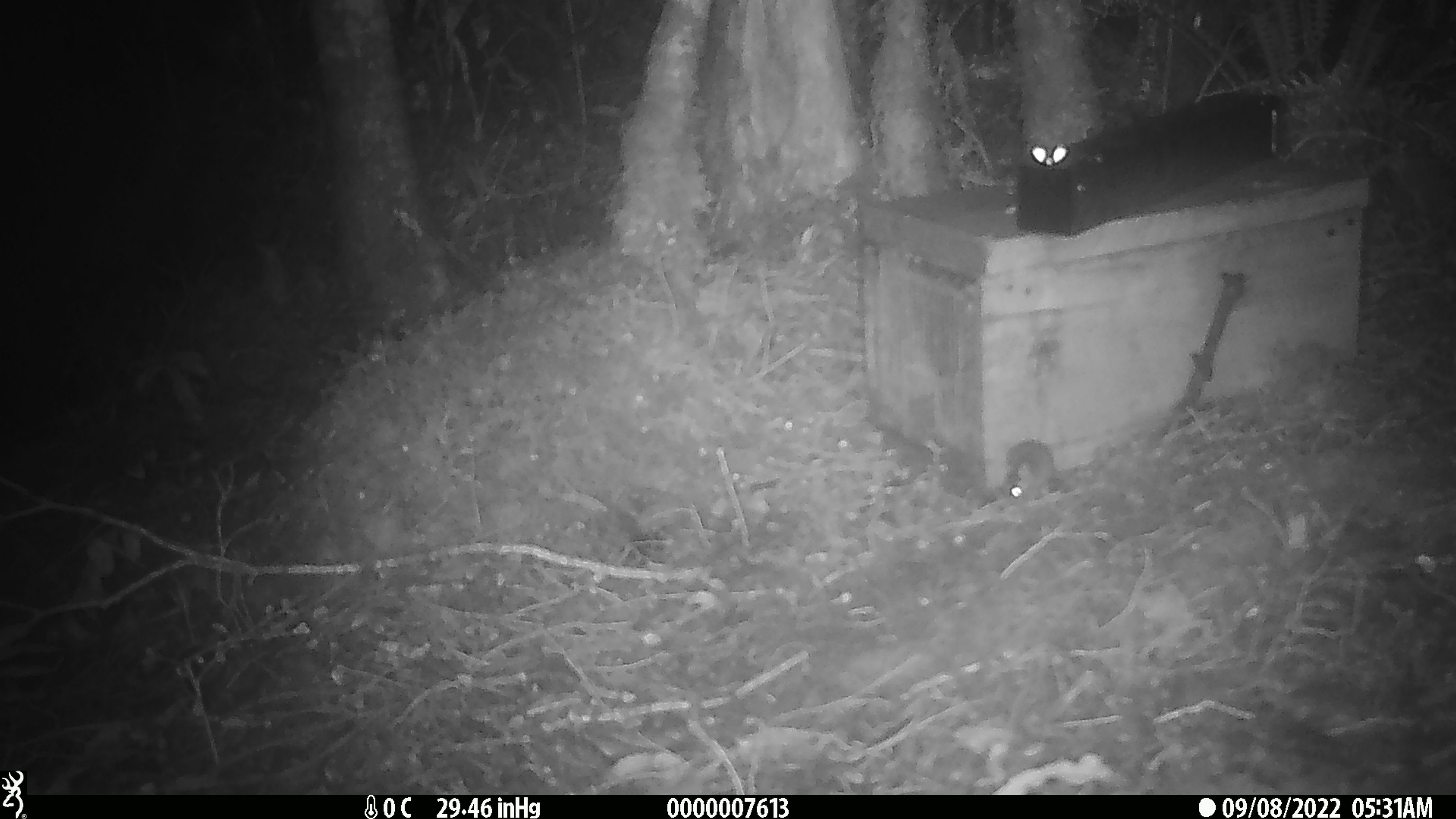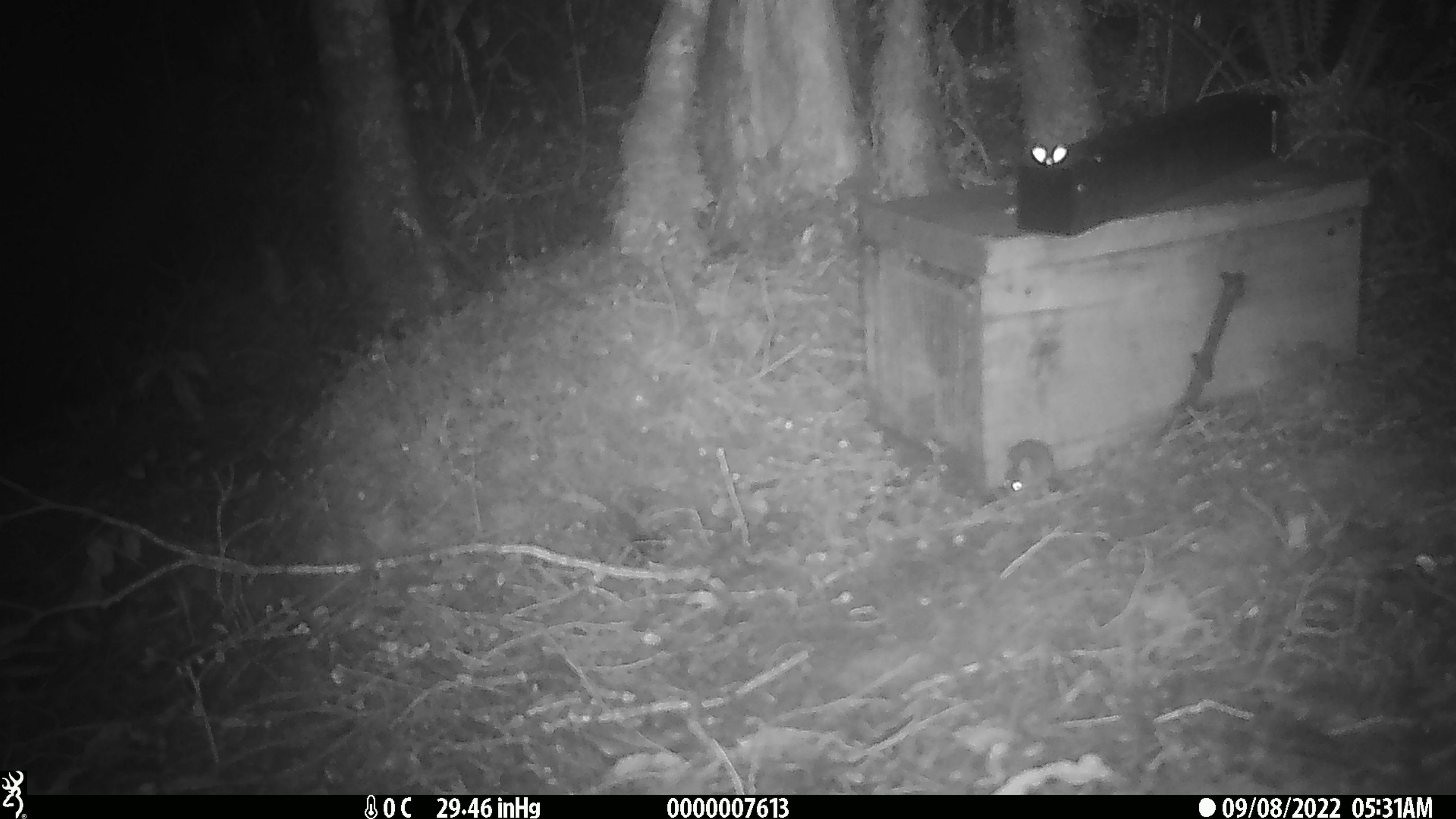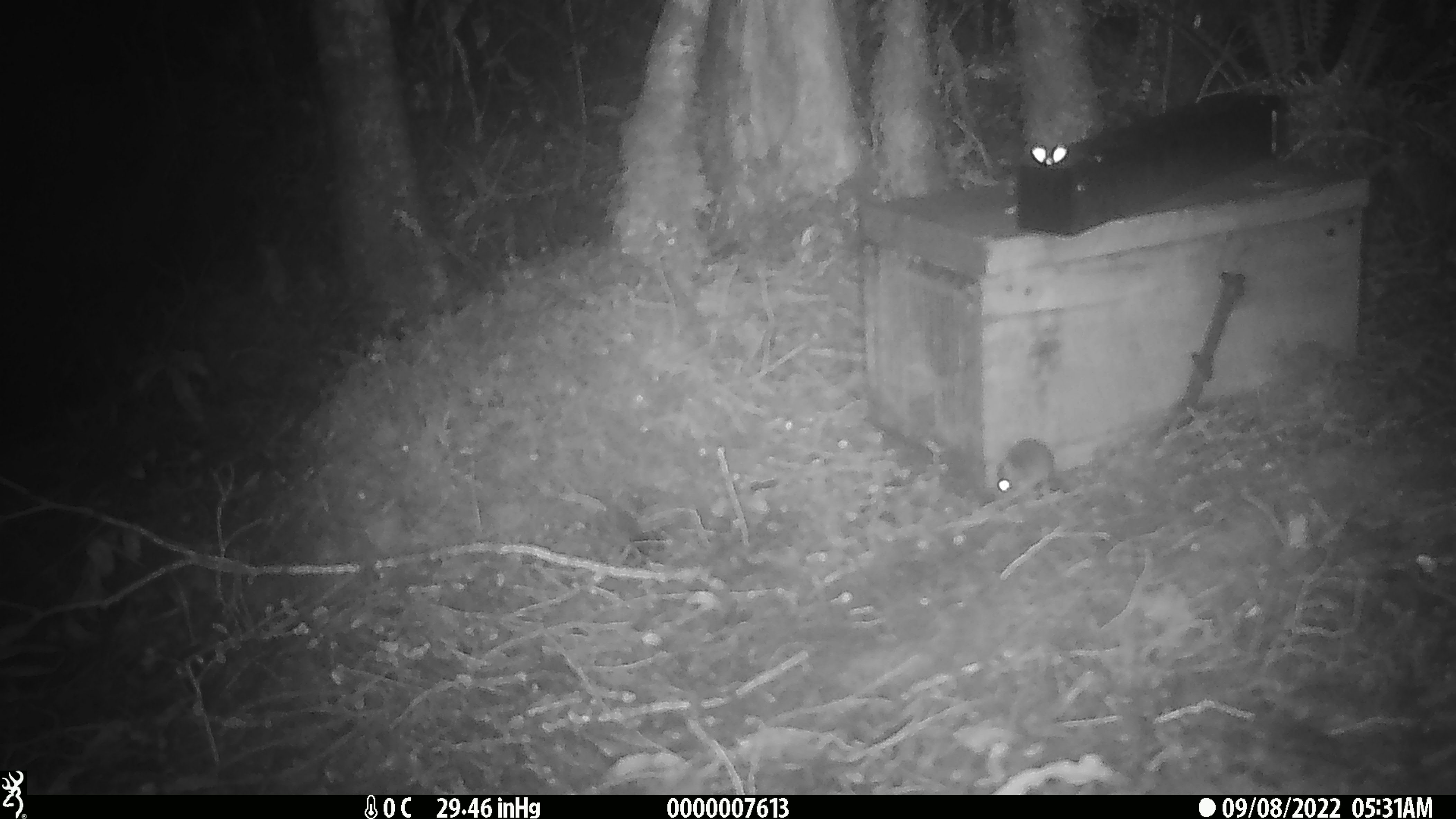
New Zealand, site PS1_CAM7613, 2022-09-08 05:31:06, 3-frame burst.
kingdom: Animalia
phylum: Chordata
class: Mammalia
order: Rodentia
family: Muridae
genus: Mus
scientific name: Mus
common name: mouse